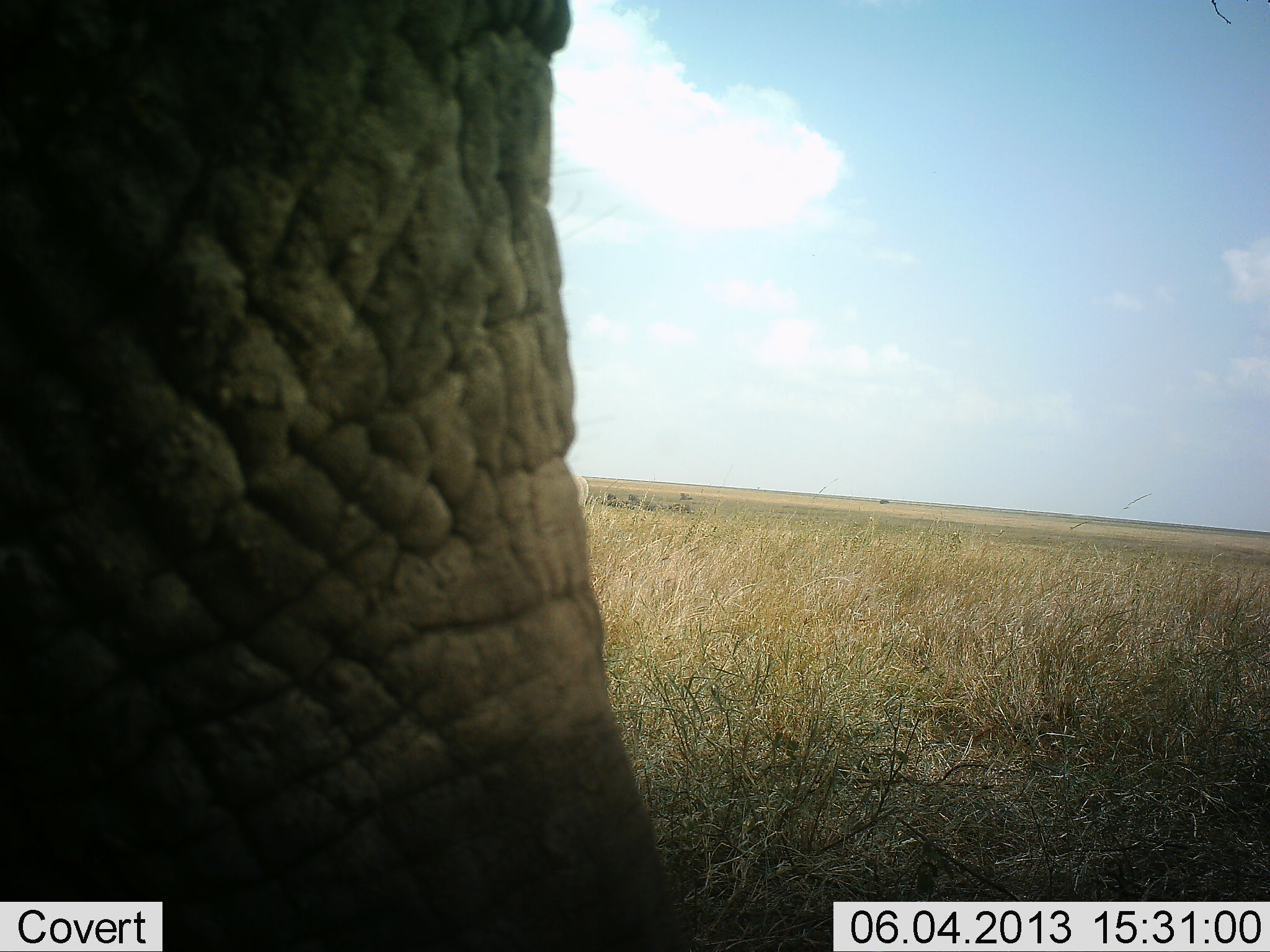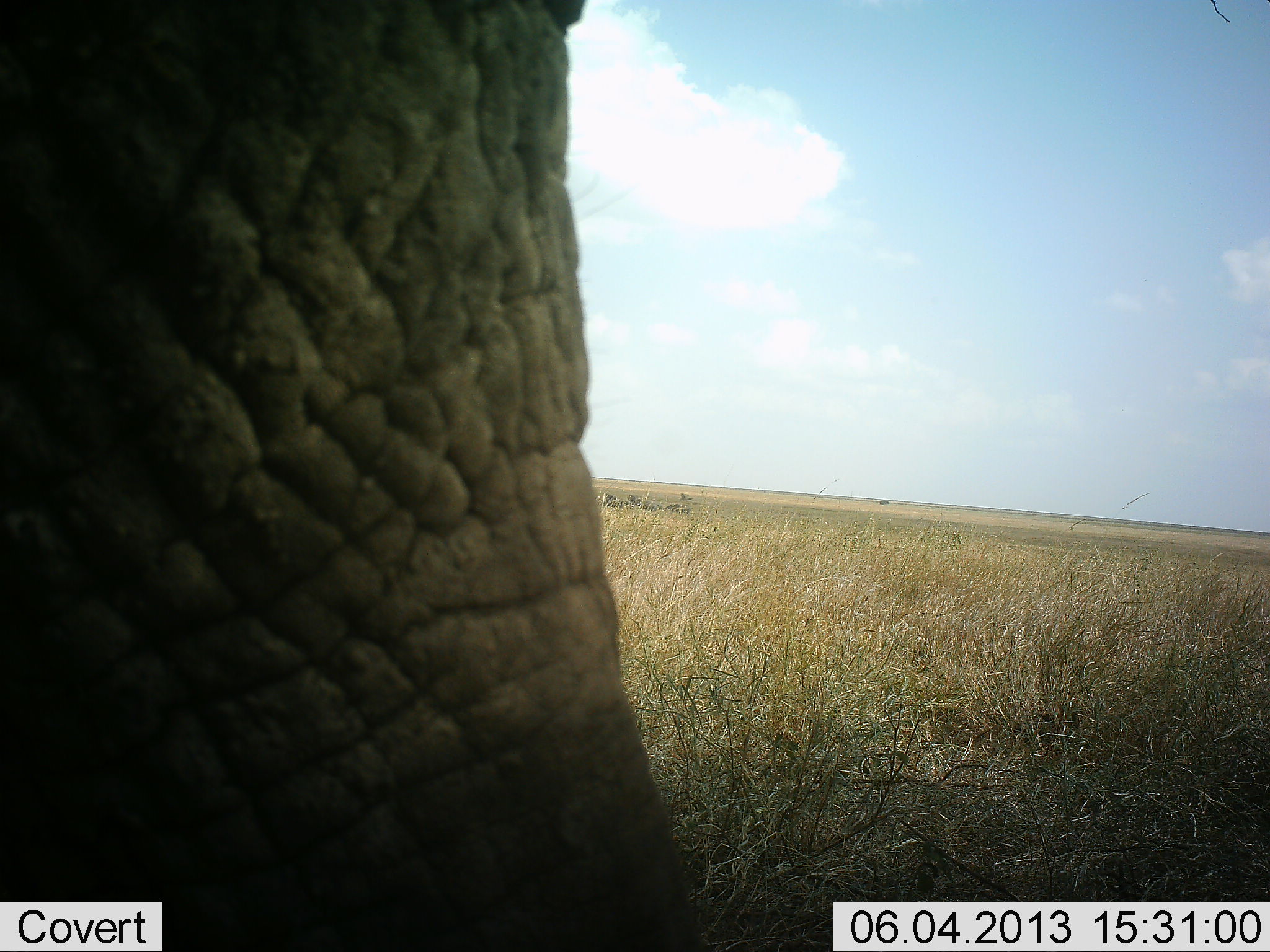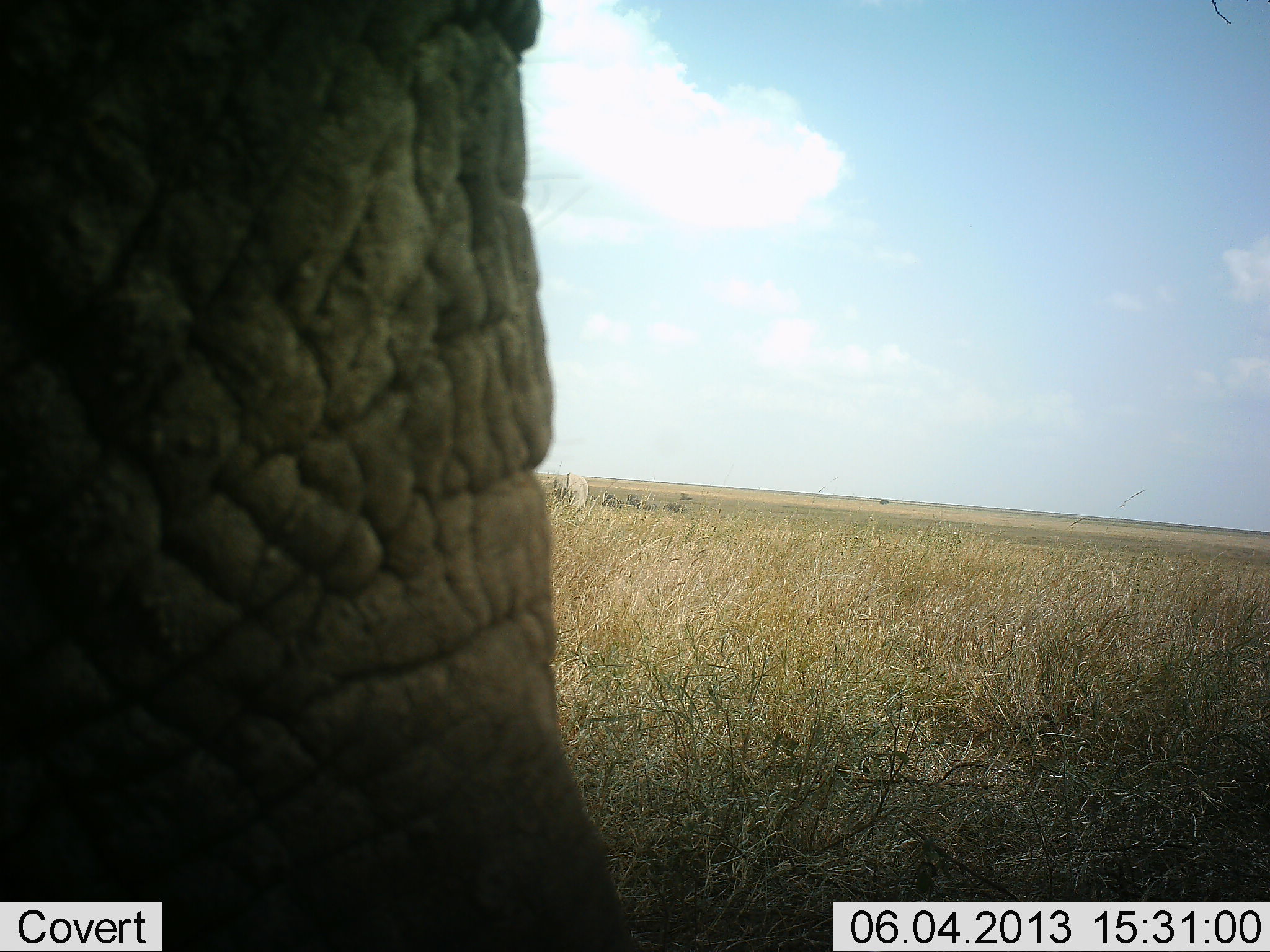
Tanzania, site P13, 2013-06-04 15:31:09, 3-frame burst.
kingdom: Animalia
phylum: Chordata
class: Mammalia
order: Proboscidea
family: Elephantidae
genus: Loxodonta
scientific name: Loxodonta africana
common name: african bush elephant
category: elephant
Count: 1.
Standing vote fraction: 69%.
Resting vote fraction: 4%.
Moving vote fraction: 23%.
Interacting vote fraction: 8%.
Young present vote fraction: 0%.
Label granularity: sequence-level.